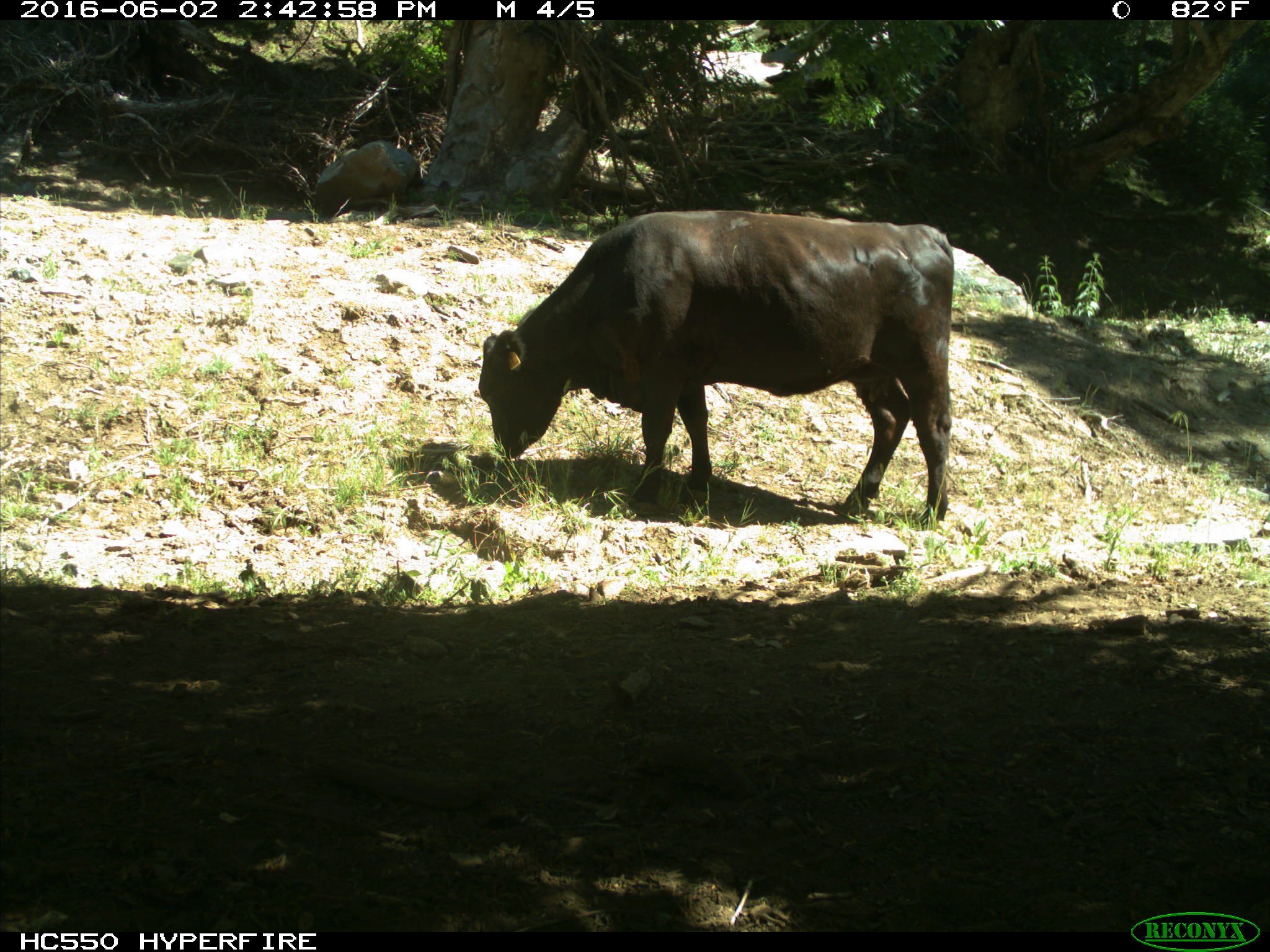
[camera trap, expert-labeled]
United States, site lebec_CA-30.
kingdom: Animalia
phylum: Chordata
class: Mammalia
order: Artiodactyla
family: Bovidae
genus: Bos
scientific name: Bos taurus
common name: domestic cow